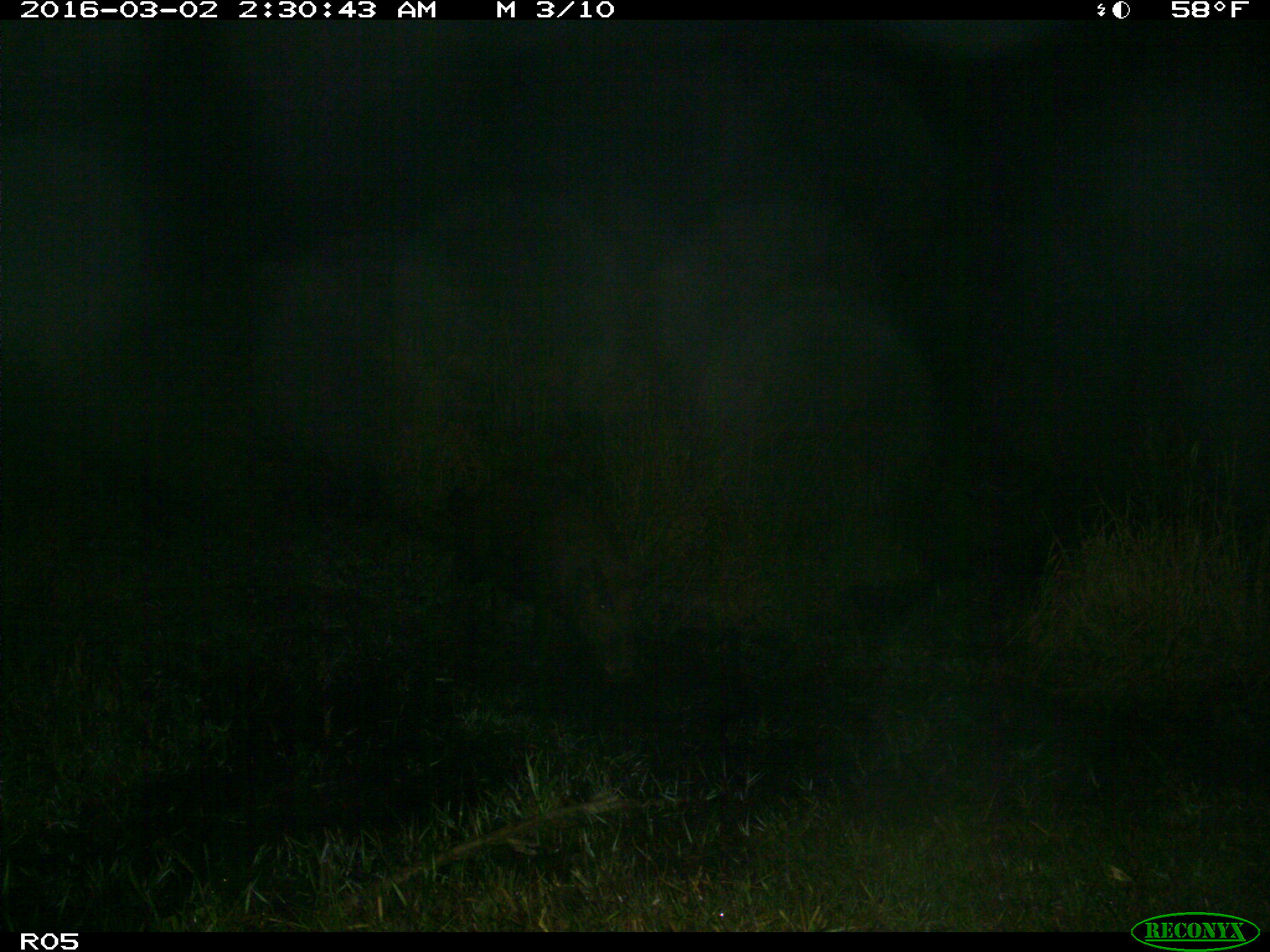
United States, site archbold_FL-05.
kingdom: Animalia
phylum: Chordata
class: Mammalia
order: Artiodactyla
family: Suidae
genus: Sus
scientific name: Sus scrofa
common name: wild boar